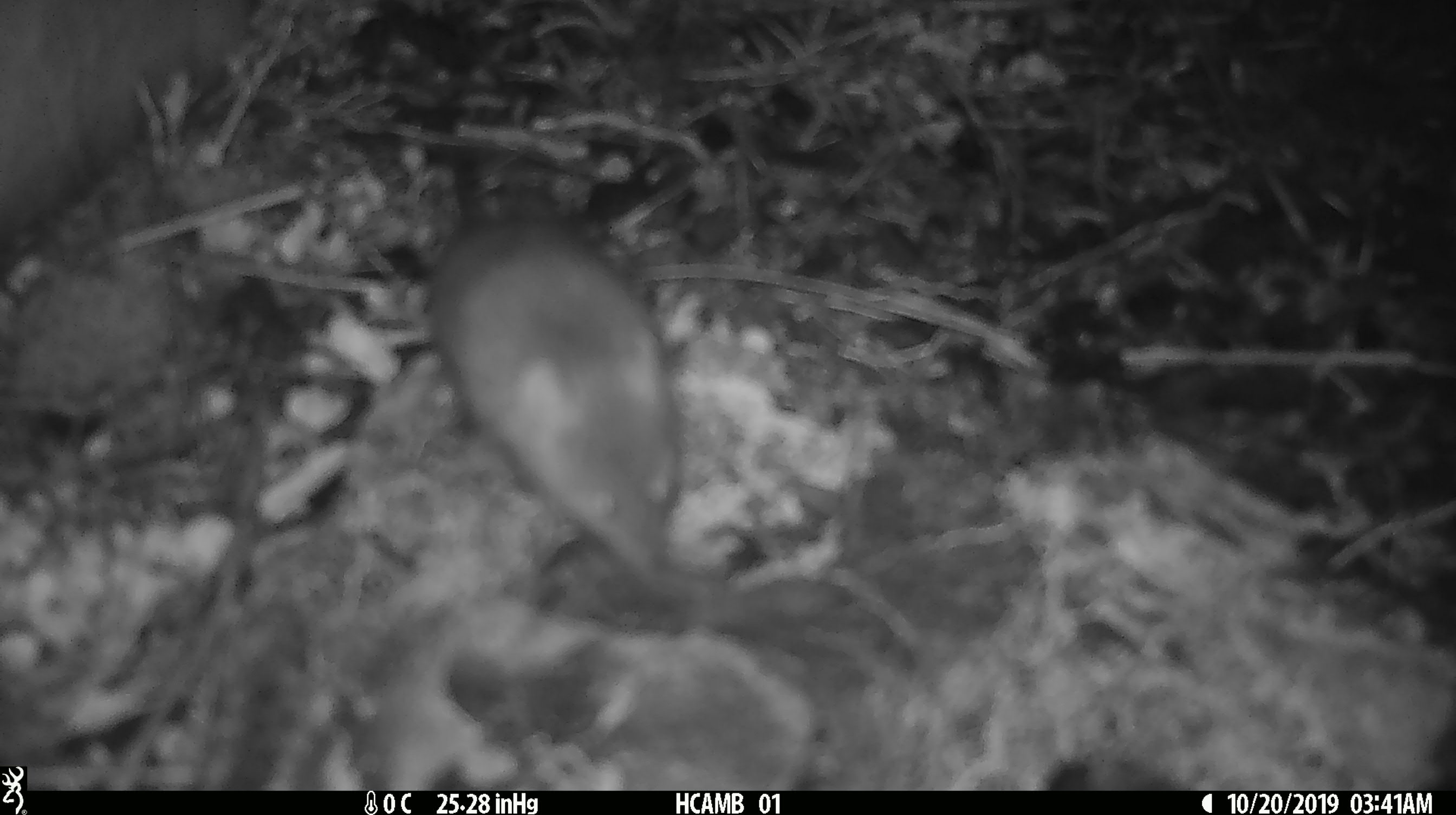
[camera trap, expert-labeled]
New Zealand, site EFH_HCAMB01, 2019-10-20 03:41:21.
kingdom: Animalia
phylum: Chordata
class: Mammalia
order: Rodentia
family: Muridae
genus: Mus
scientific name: Mus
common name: mouse